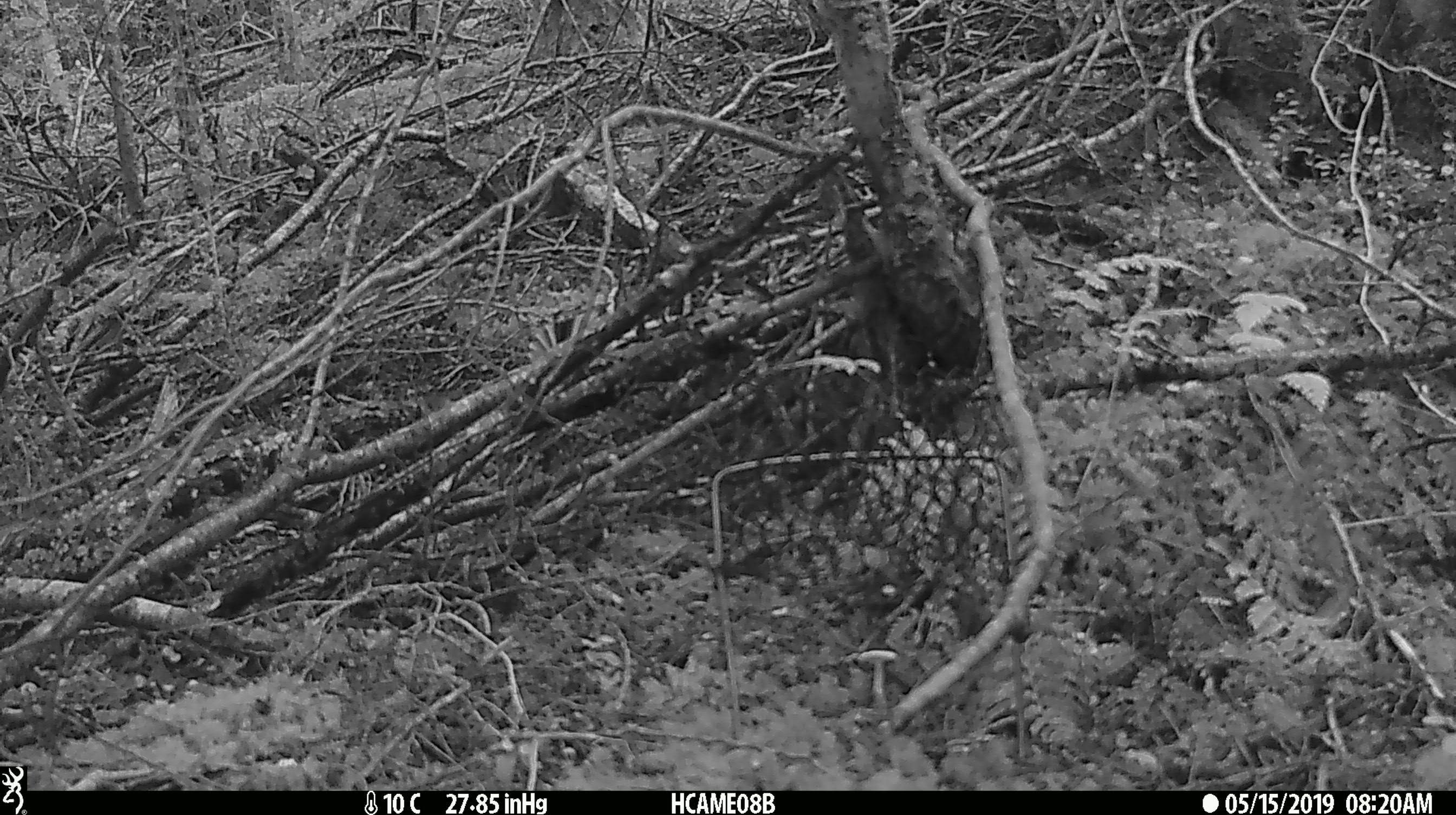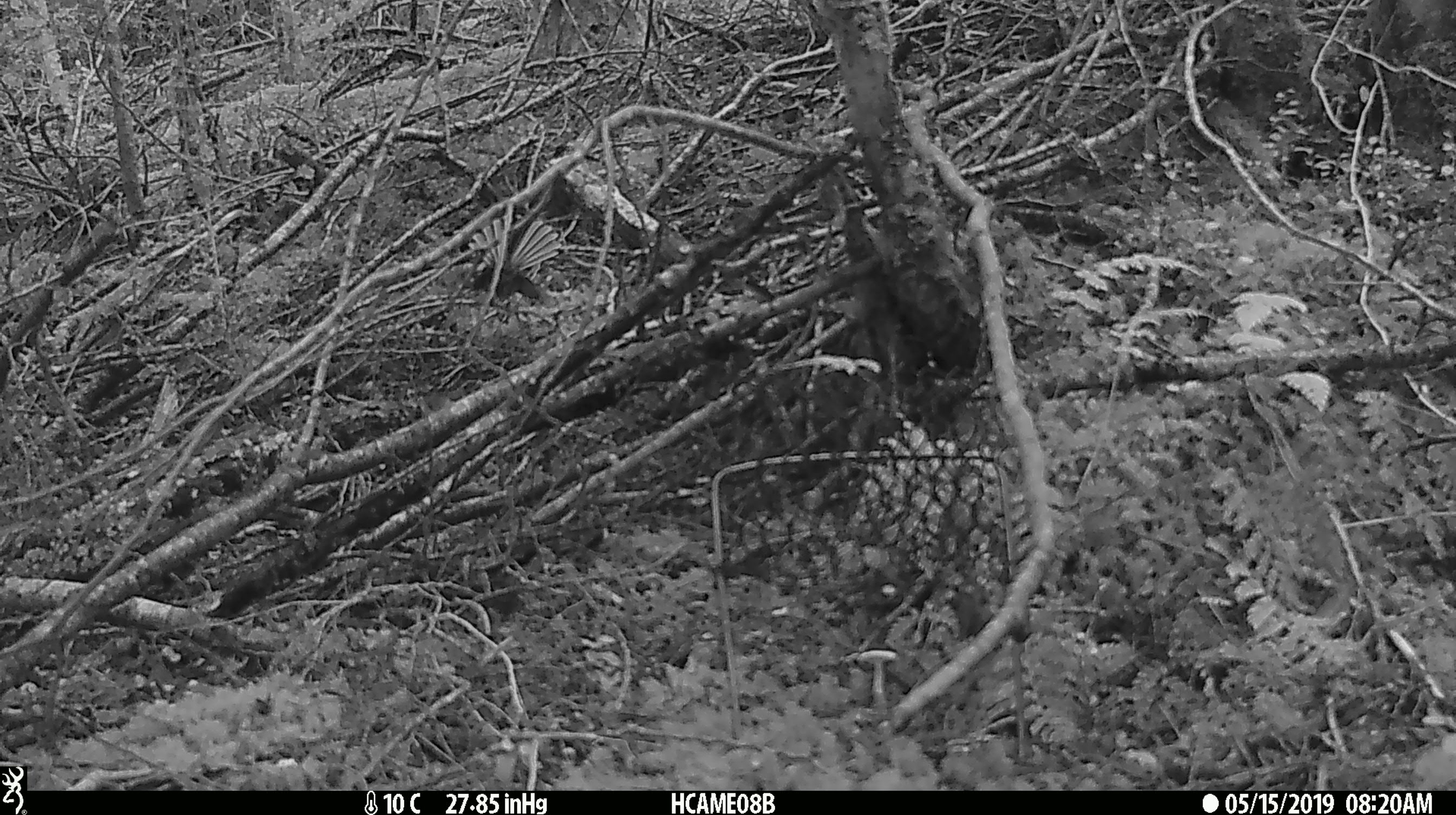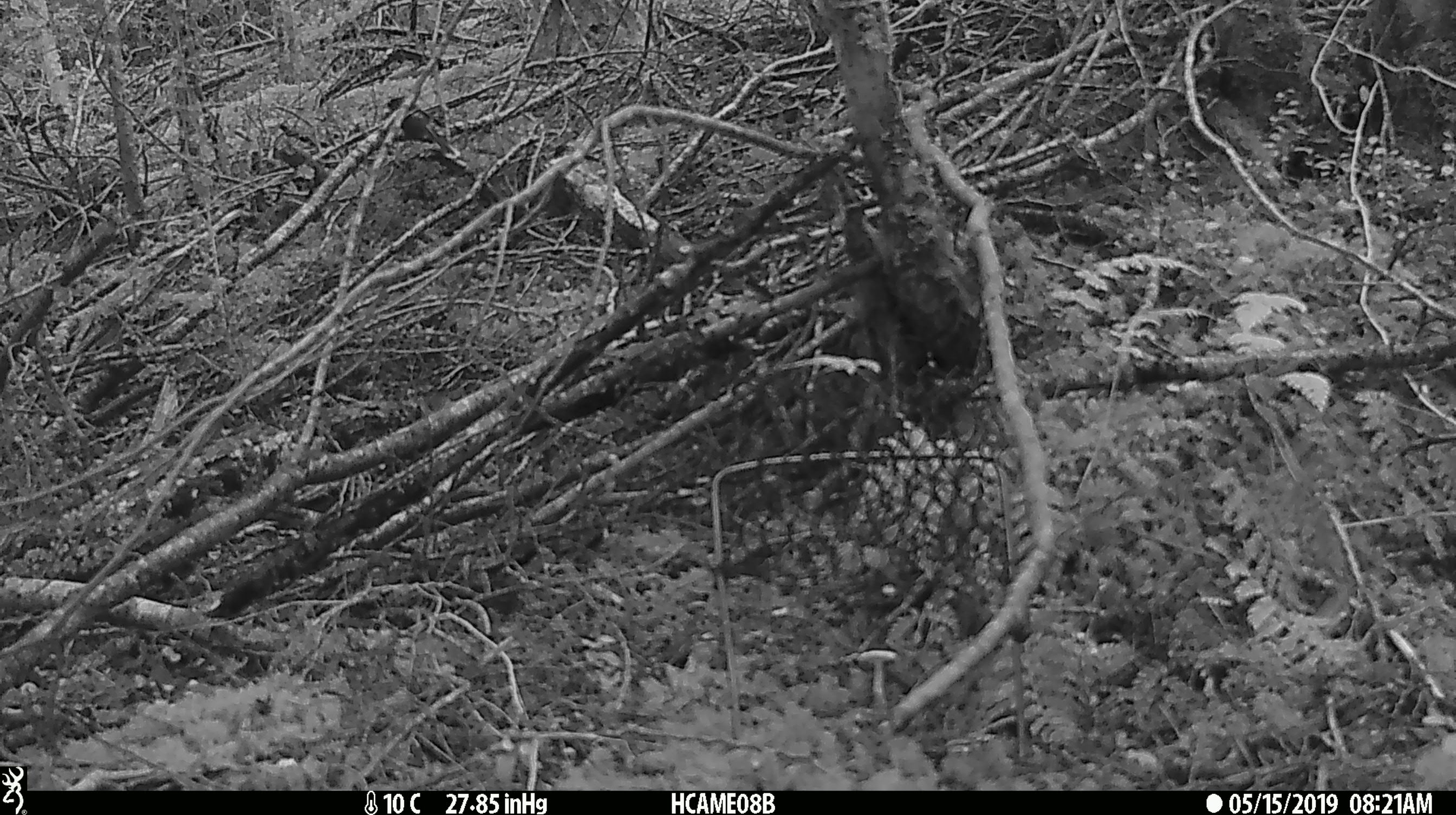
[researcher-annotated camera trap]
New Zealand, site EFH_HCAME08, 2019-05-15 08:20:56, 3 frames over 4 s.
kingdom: Animalia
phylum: Chordata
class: Aves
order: Passeriformes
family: Rhipiduridae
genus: Rhipidura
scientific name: Rhipidura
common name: fantails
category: fantail